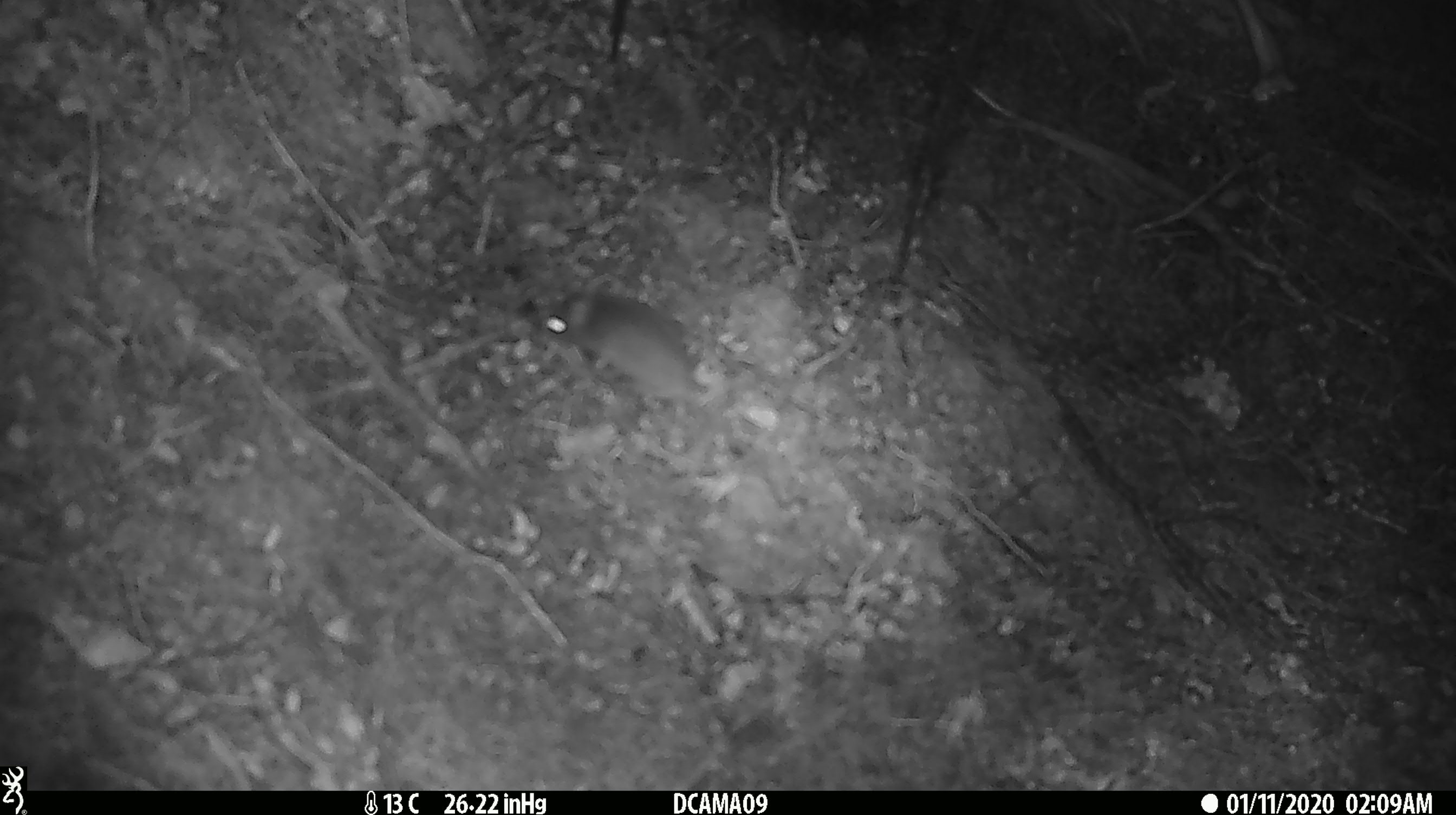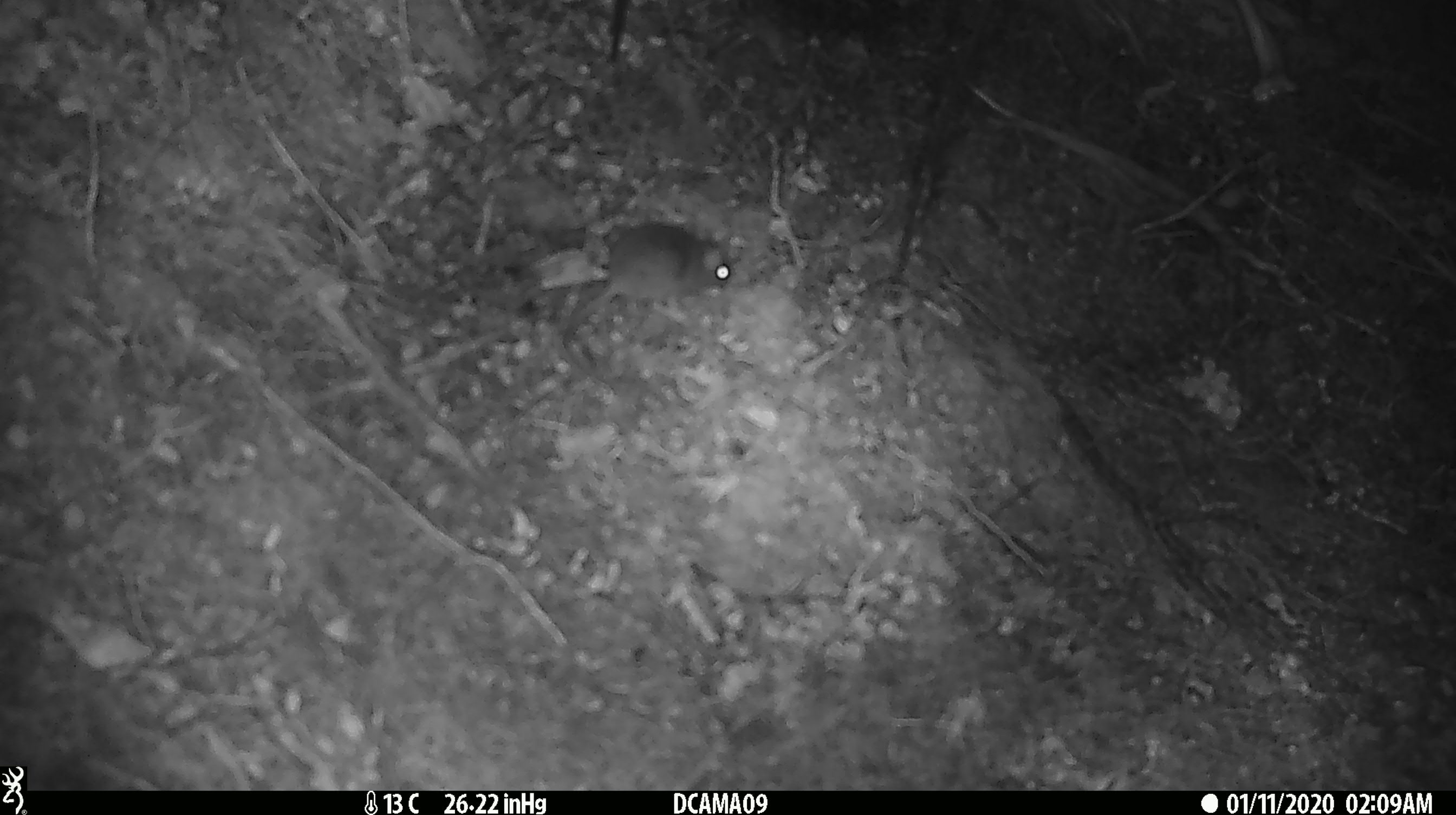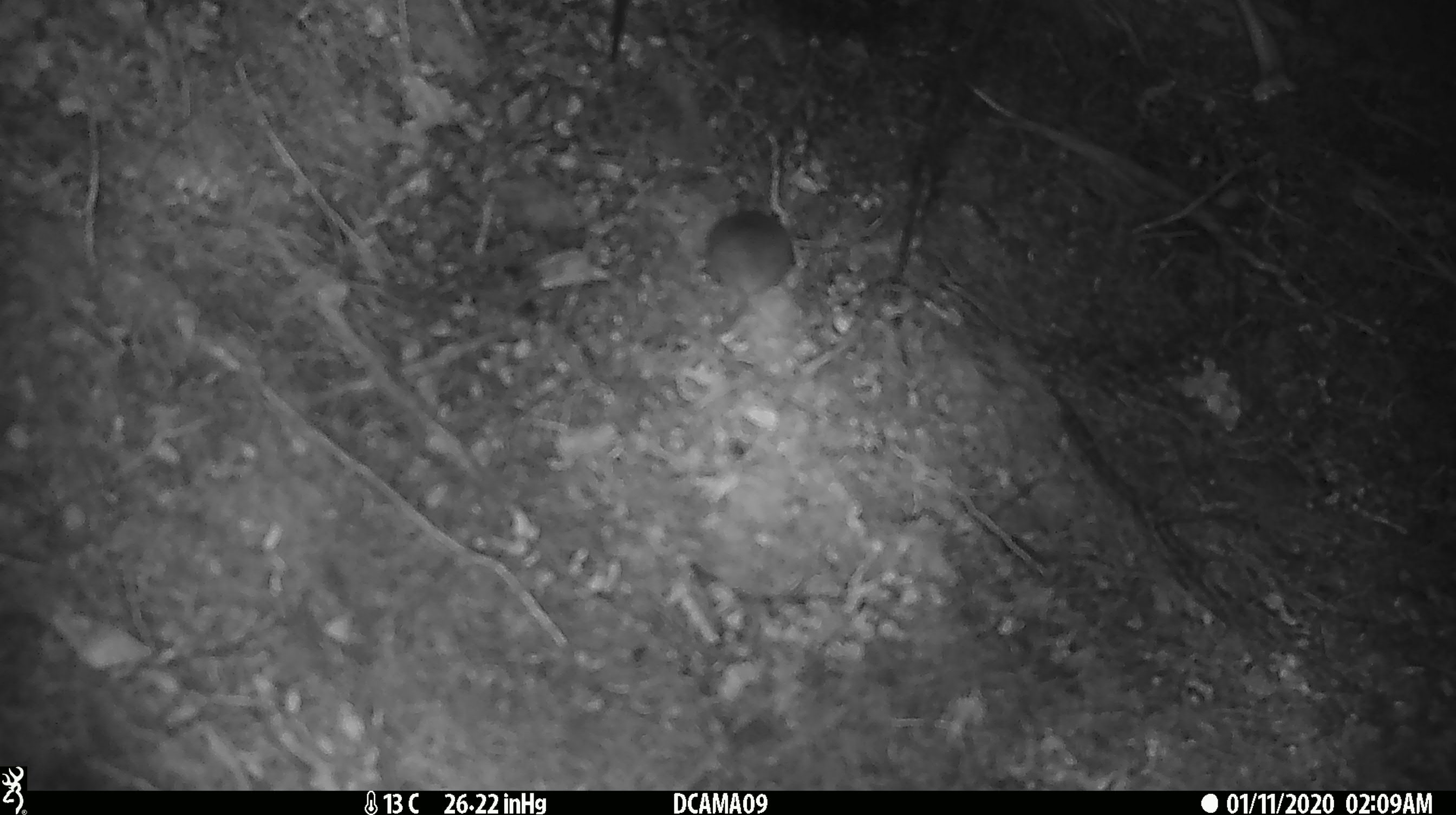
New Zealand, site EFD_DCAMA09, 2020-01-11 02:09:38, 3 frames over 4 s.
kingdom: Animalia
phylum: Chordata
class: Mammalia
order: Rodentia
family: Muridae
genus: Mus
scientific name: Mus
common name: mouse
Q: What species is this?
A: Mouse (Mus).